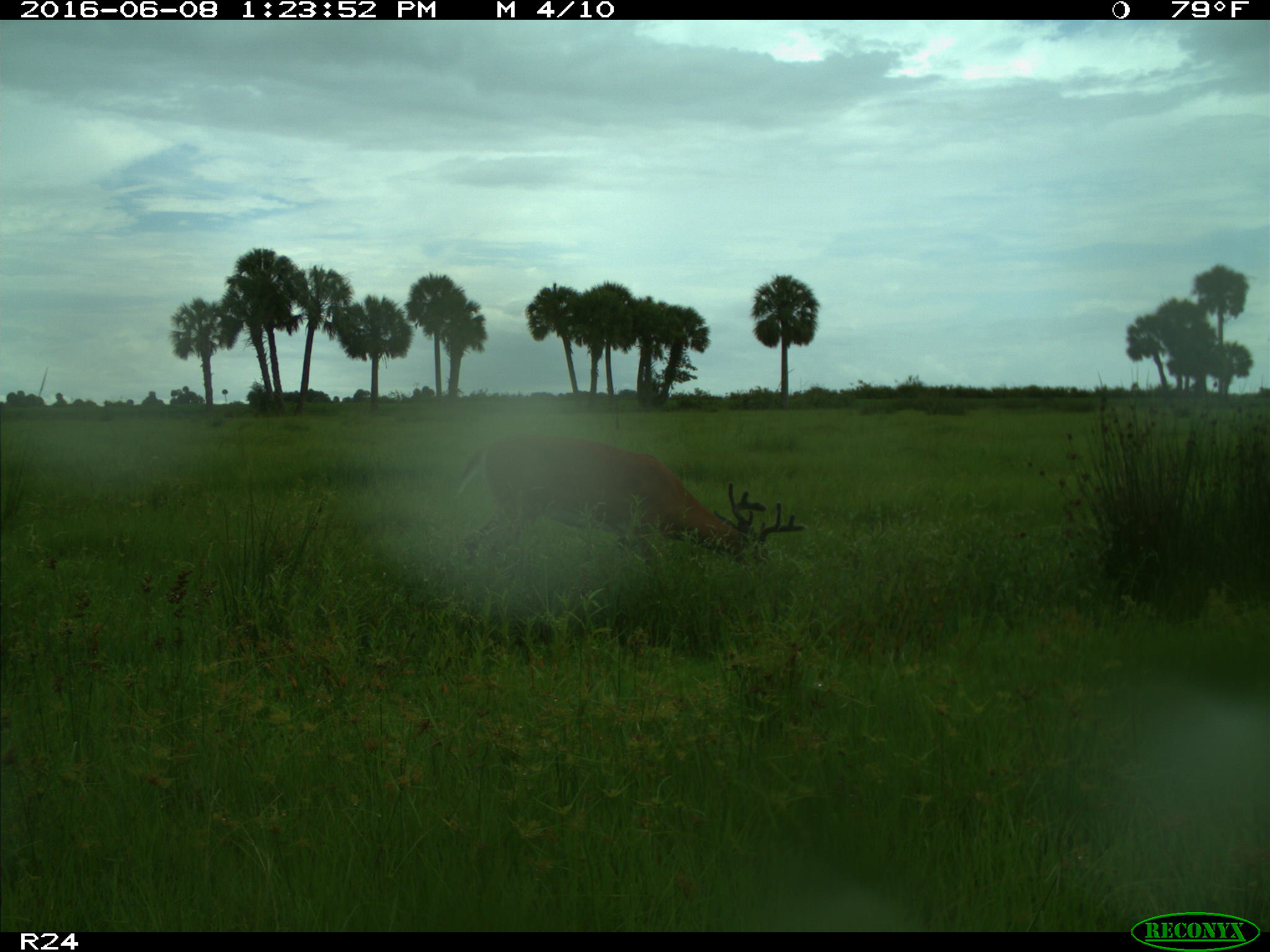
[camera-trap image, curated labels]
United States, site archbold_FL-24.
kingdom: Animalia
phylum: Chordata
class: Mammalia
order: Artiodactyla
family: Cervidae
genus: Odocoileus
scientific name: Odocoileus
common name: deer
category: unidentified deer